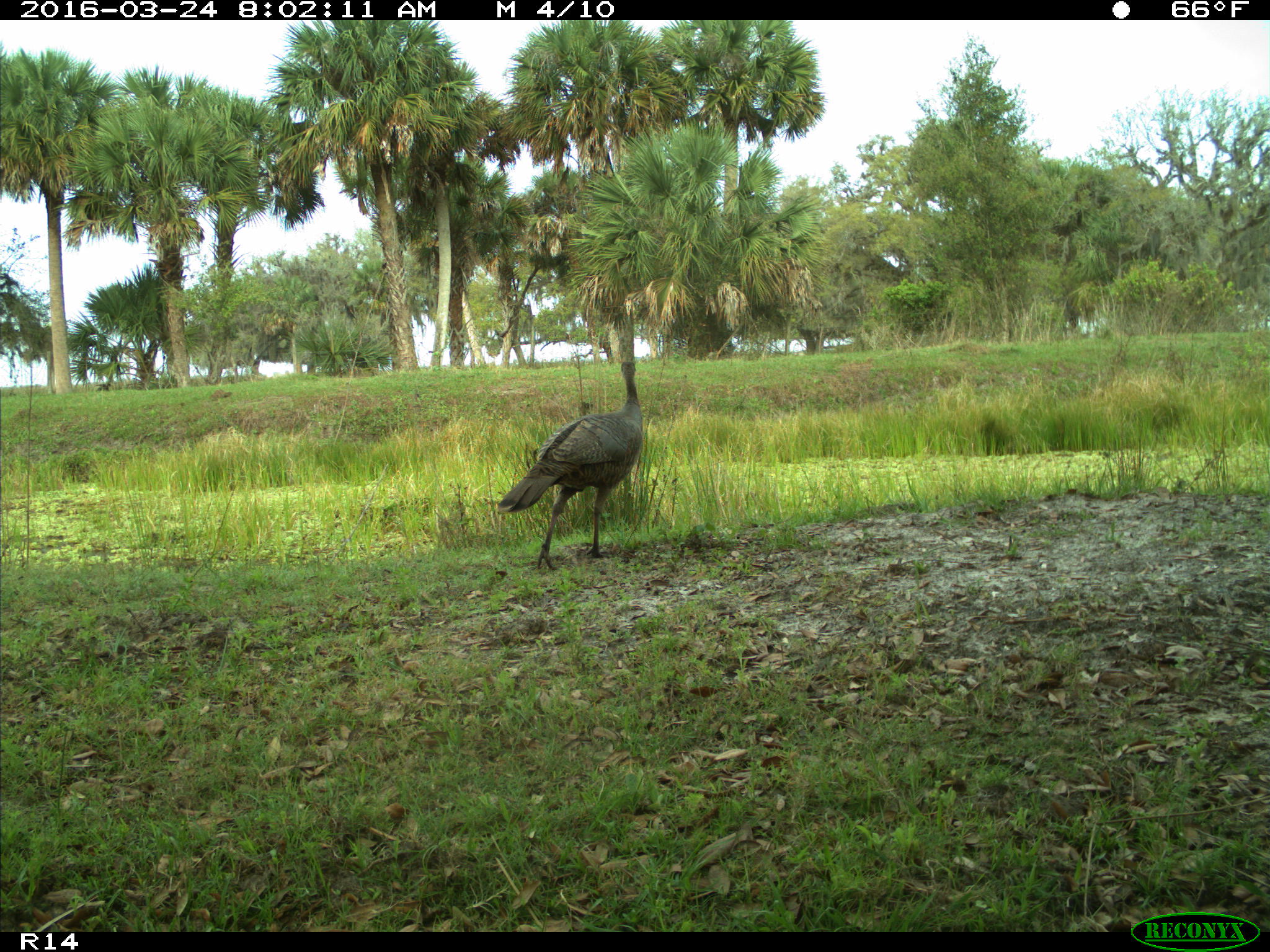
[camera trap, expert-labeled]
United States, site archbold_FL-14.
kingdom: Animalia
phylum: Chordata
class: Aves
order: Galliformes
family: Phasianidae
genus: Meleagris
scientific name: Meleagris gallopavo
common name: wild turkey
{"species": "Meleagris gallopavo (wild turkey)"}